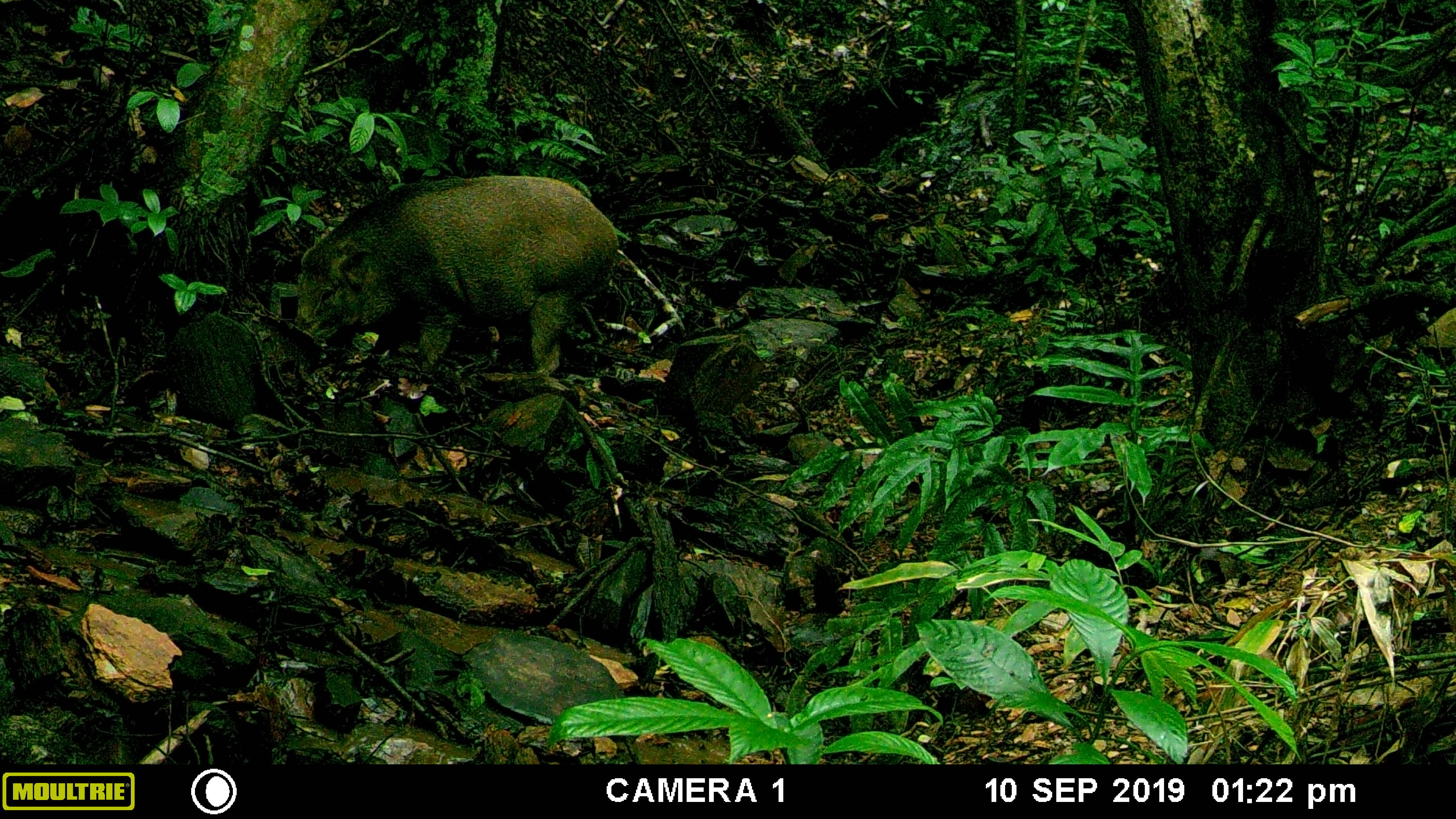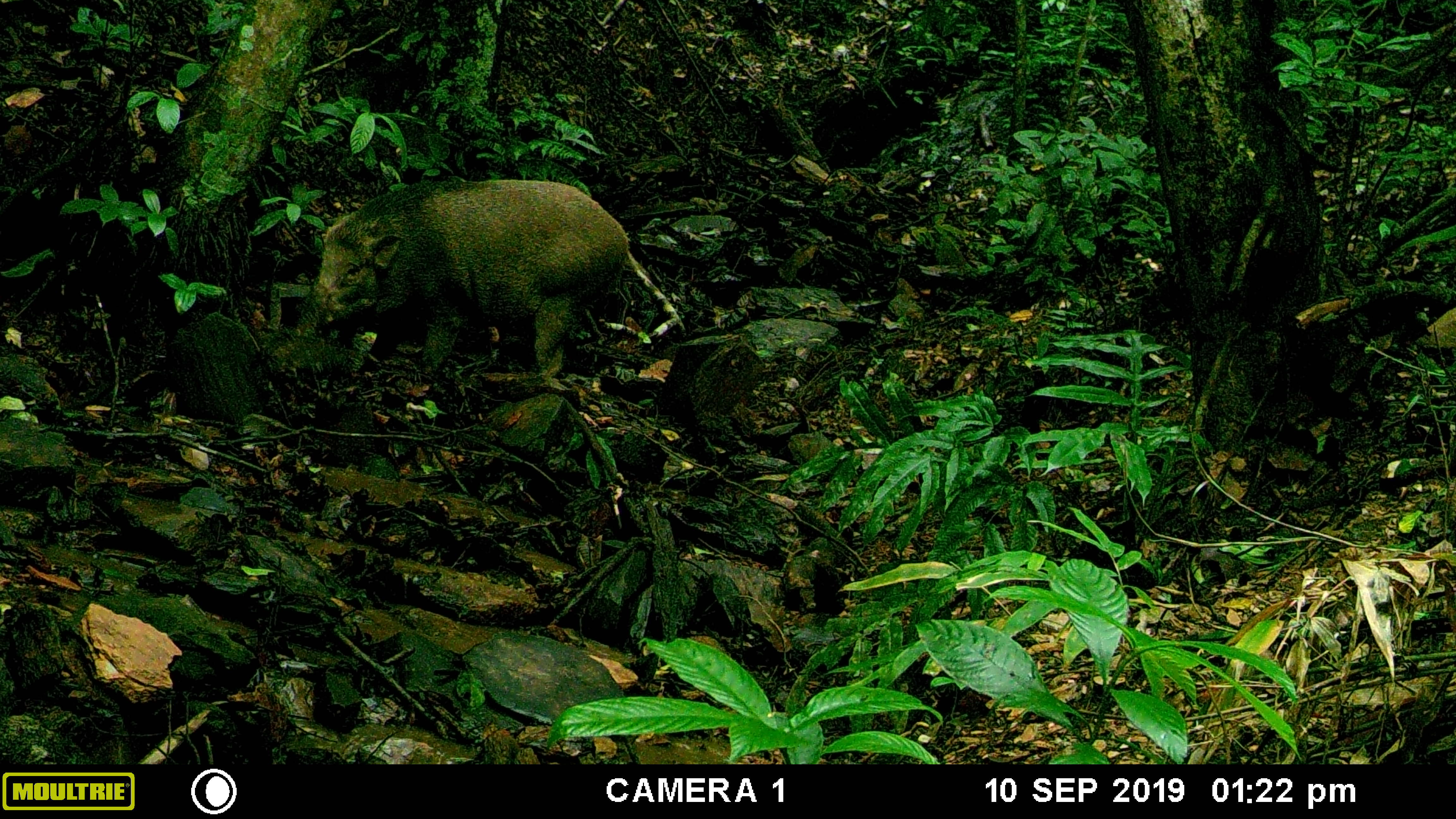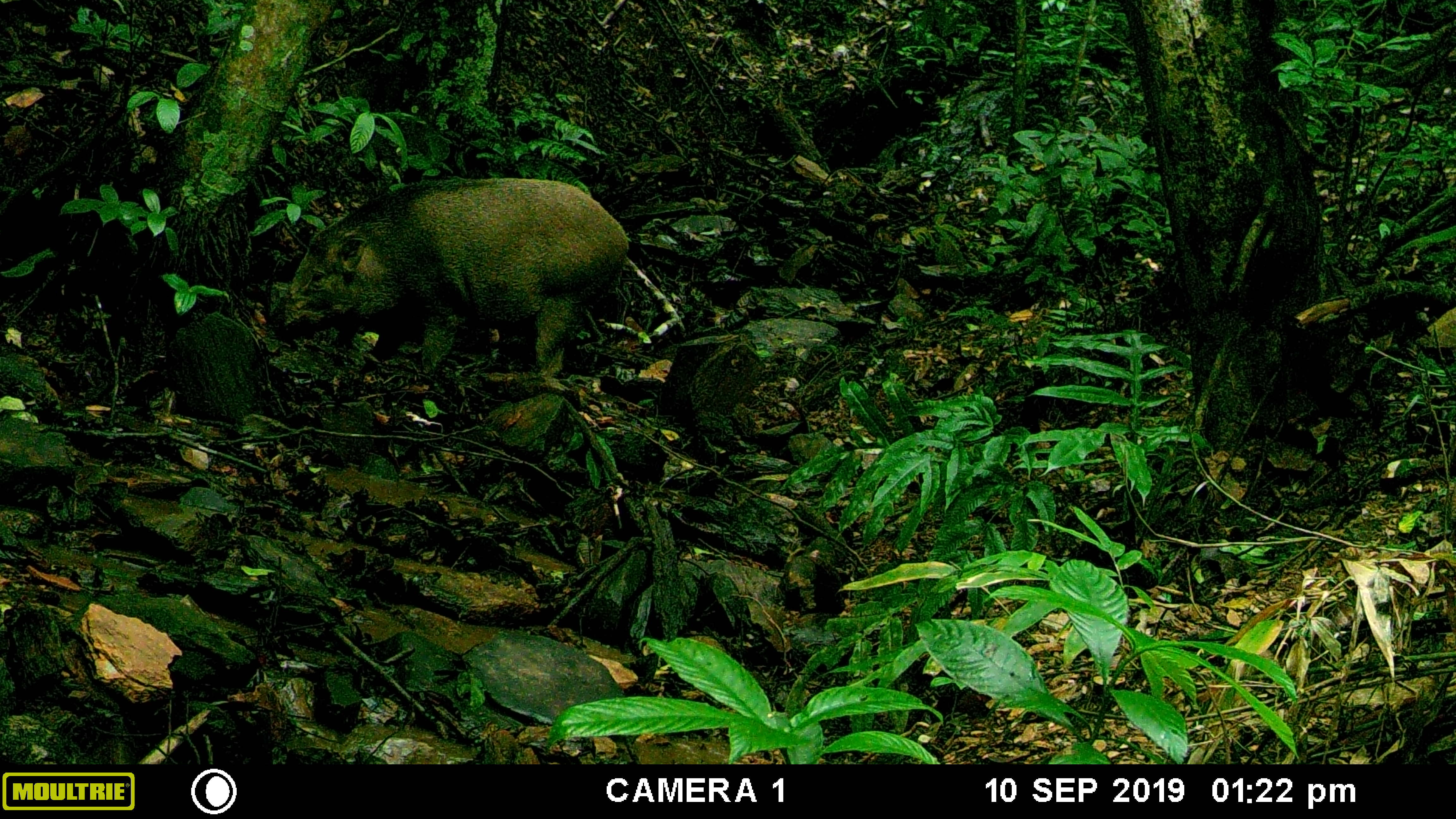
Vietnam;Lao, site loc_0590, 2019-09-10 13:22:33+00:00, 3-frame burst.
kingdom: Animalia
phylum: Chordata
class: Mammalia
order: Artiodactyla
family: Suidae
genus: Sus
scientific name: Sus scrofa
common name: eurasian wild pig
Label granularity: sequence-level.